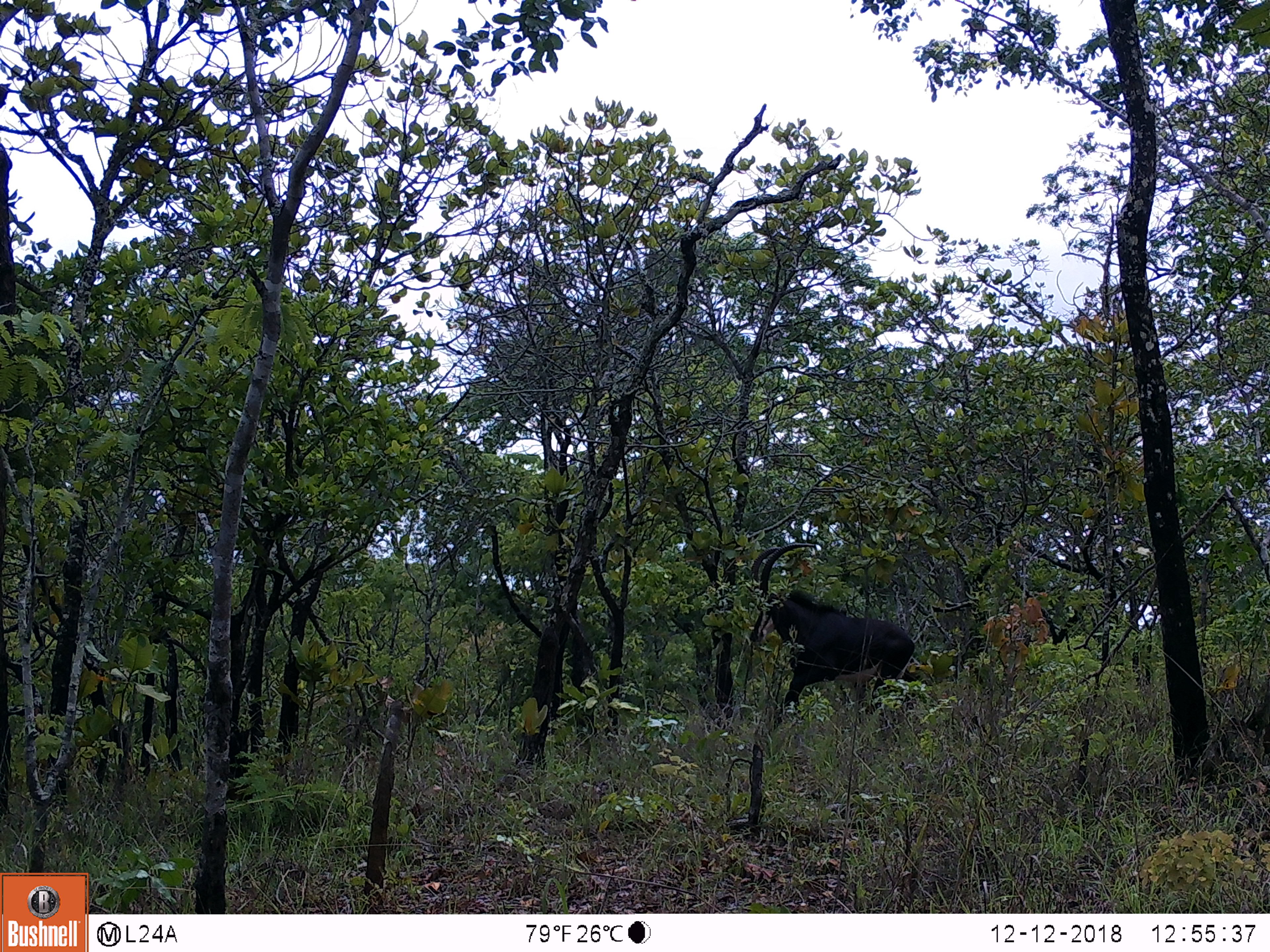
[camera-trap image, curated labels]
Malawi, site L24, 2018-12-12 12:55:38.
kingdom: Animalia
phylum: Chordata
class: Mammalia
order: Artiodactyla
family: Bovidae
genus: Hippotragus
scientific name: Hippotragus niger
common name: sable antelope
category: sable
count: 1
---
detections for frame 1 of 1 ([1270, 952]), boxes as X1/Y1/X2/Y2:
sable: 735/535/923/715